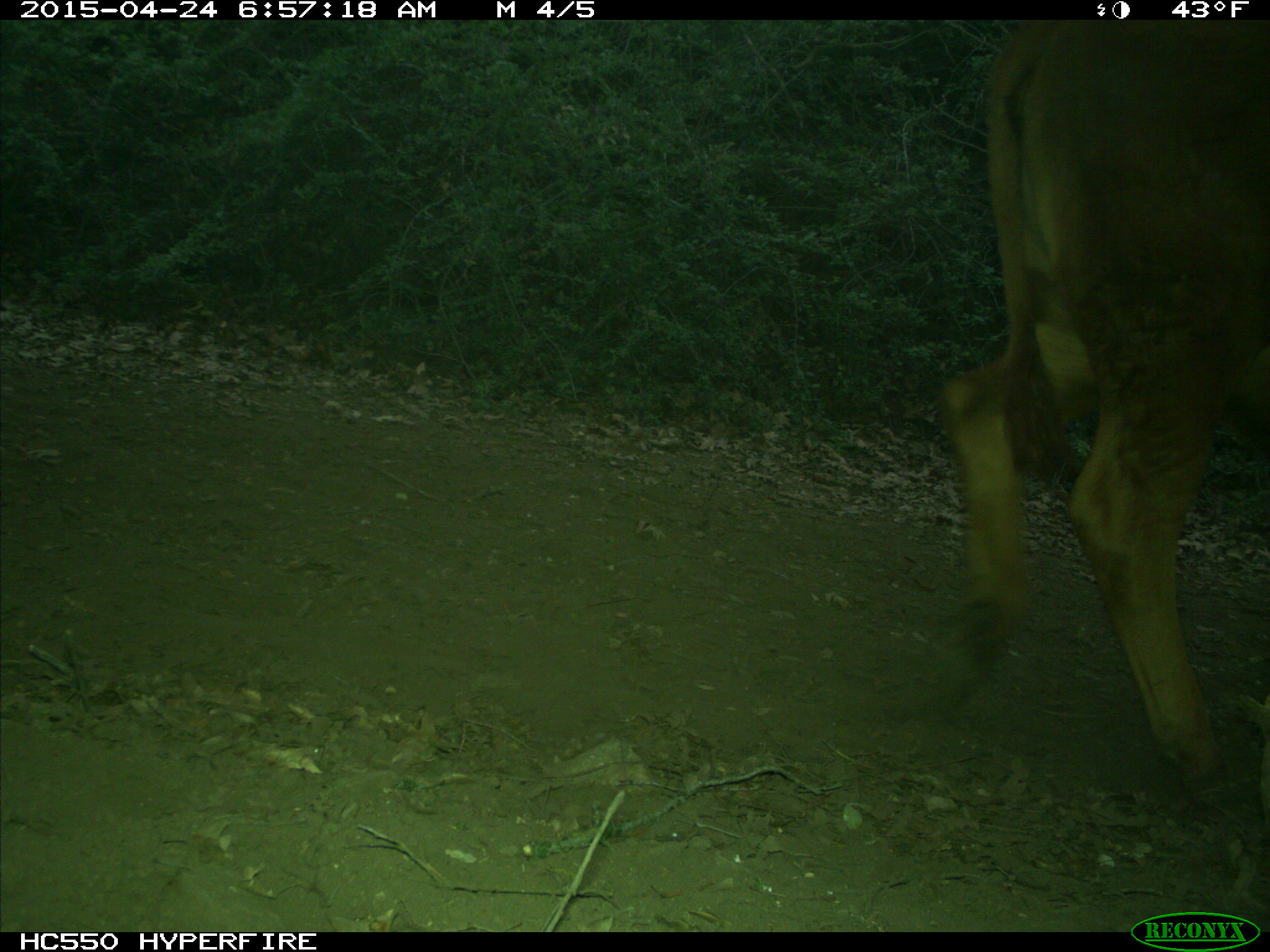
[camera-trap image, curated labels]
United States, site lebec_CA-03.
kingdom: Animalia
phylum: Chordata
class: Mammalia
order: Artiodactyla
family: Bovidae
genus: Bos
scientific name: Bos taurus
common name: domestic cow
Bos taurus (domestic cow).